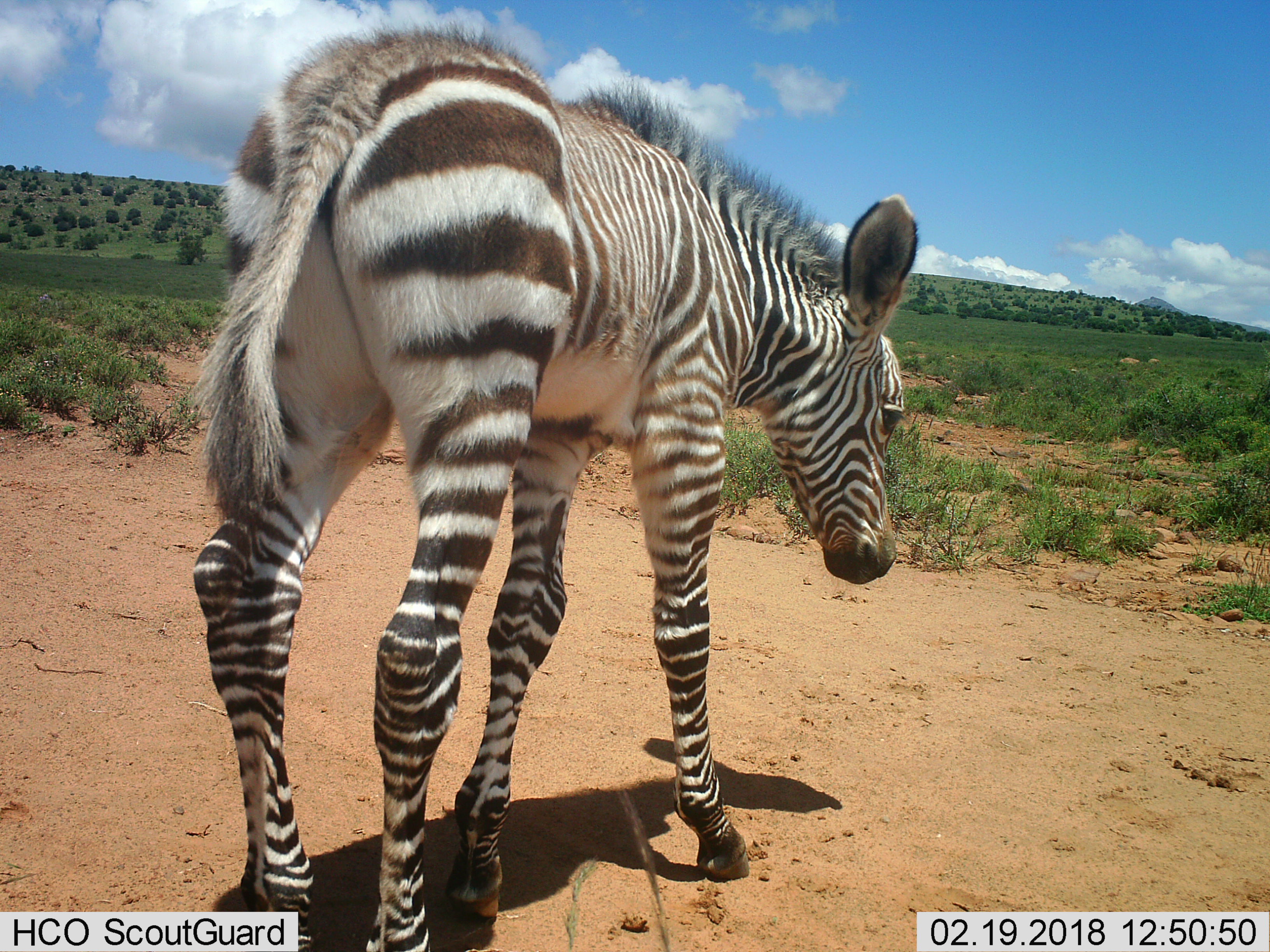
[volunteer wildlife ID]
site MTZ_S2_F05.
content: unidentified animal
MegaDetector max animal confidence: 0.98